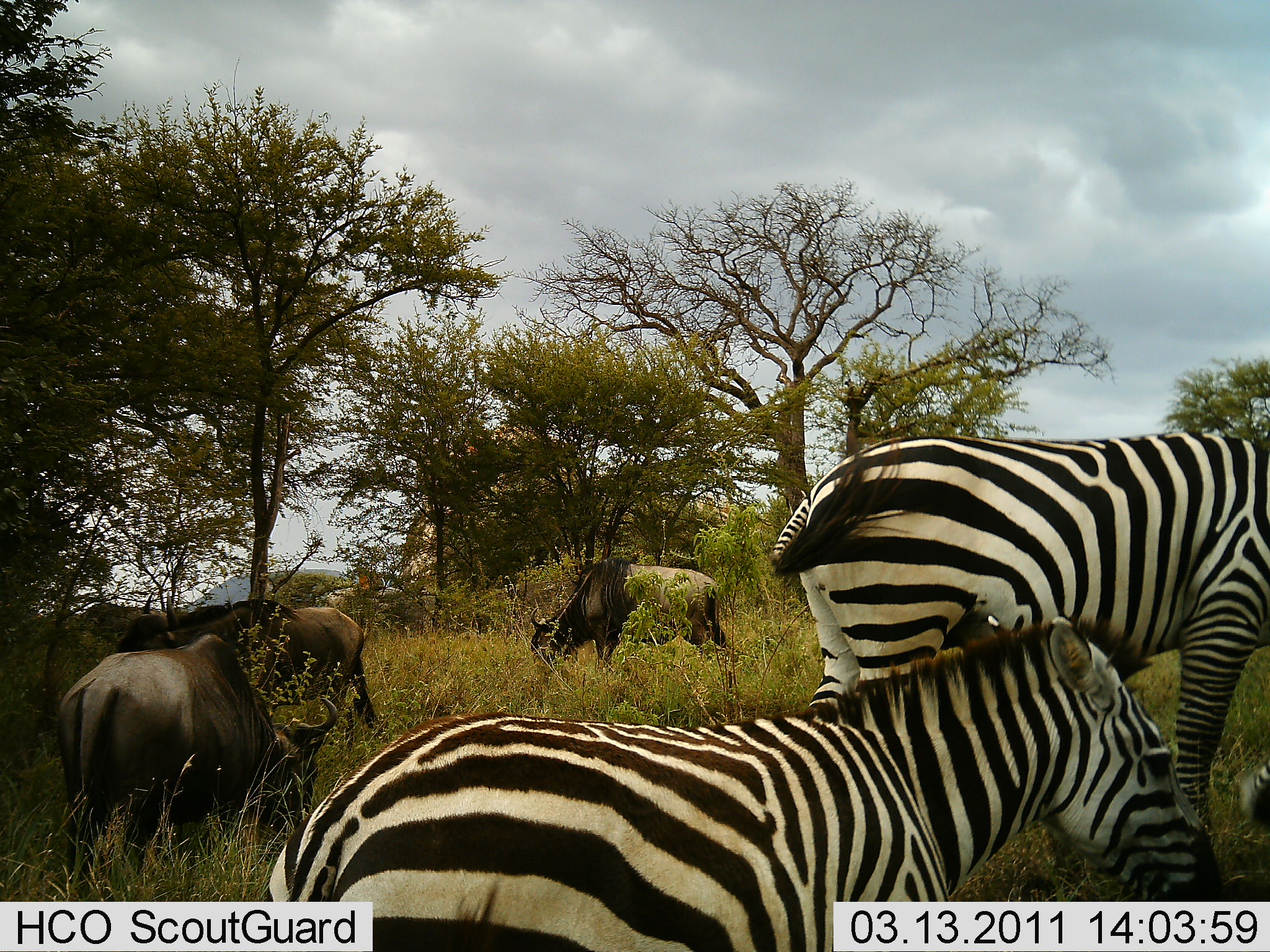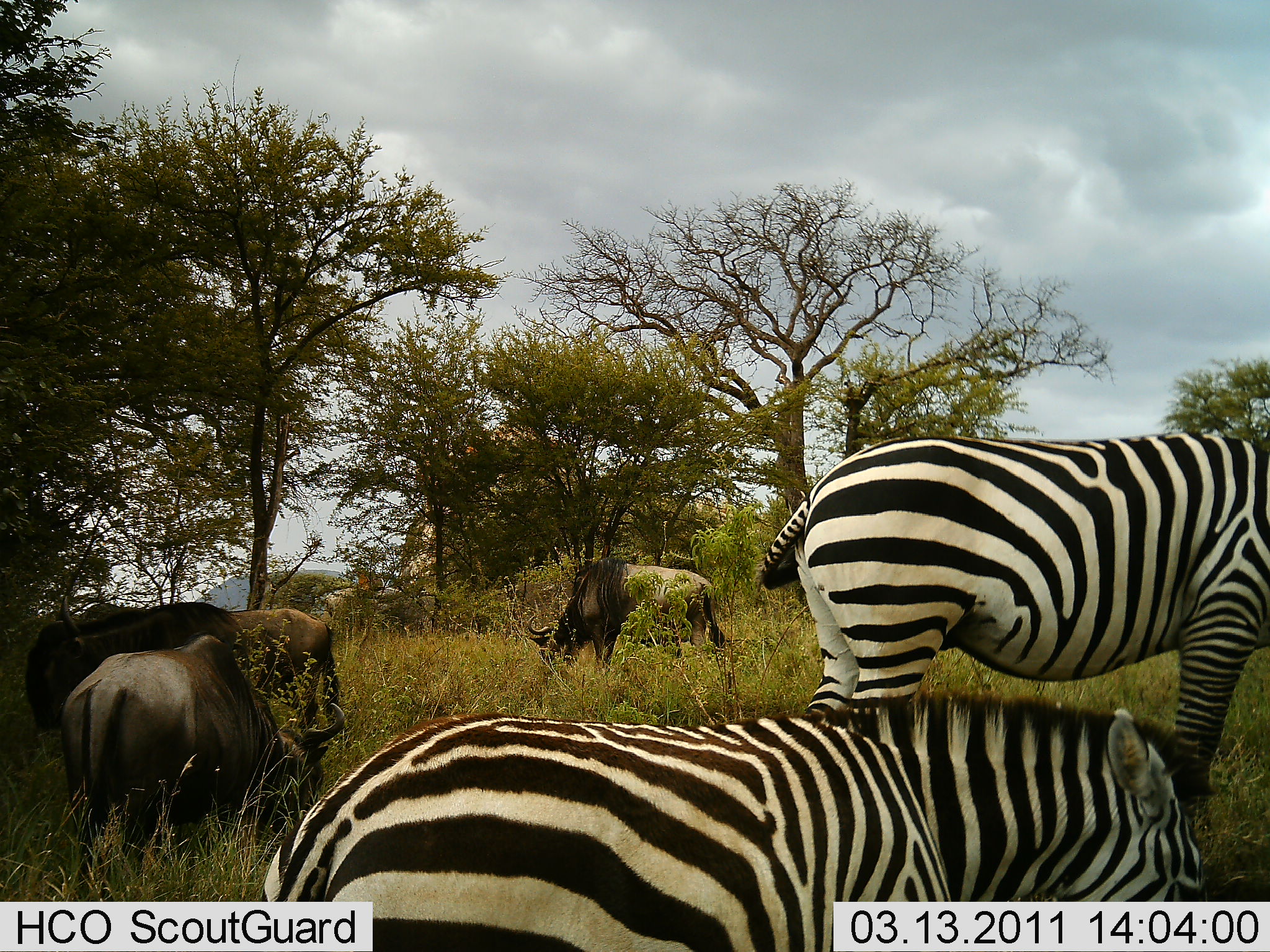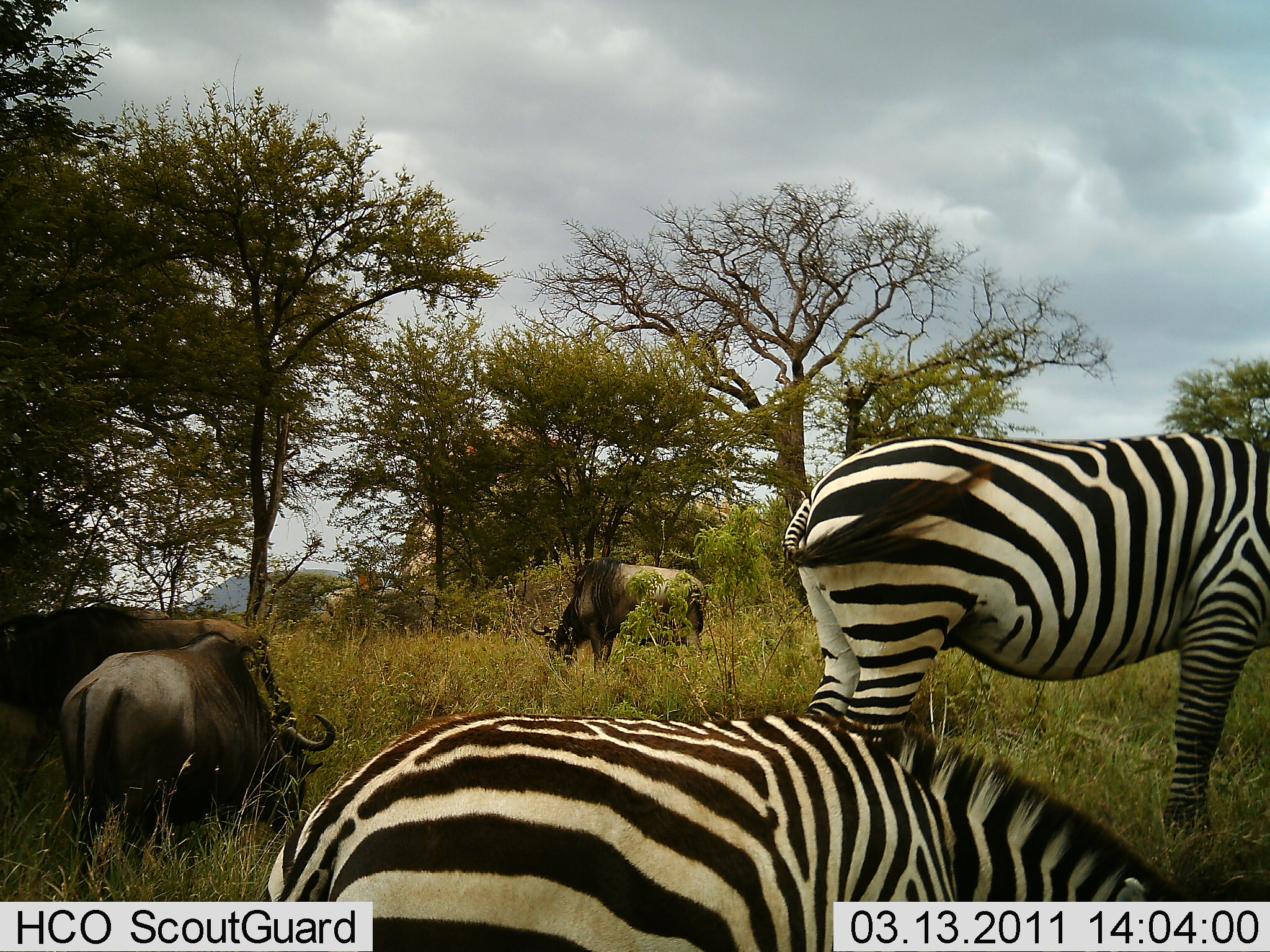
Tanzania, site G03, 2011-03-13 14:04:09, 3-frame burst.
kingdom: Animalia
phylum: Chordata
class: Mammalia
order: Artiodactyla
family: Bovidae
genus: Connochaetes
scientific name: Connochaetes taurinus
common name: blue wildebeest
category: wildebeest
Wildebeest (blue wildebeest) (Connochaetes taurinus), count 3. Behavior (volunteer vote fractions): standing 23%, resting 0%, moving 46%, interacting 0%. Young present (vote fraction): 0%. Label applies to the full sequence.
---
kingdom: Animalia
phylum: Chordata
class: Mammalia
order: Perissodactyla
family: Equidae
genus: Equus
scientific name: Equus quagga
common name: plains zebra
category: zebra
Zebra (plains zebra) (Equus quagga), count 2. Behavior (volunteer vote fractions): standing 92%, resting 15%, moving 0%, interacting 0%. Young present (vote fraction): 0%. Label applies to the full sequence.